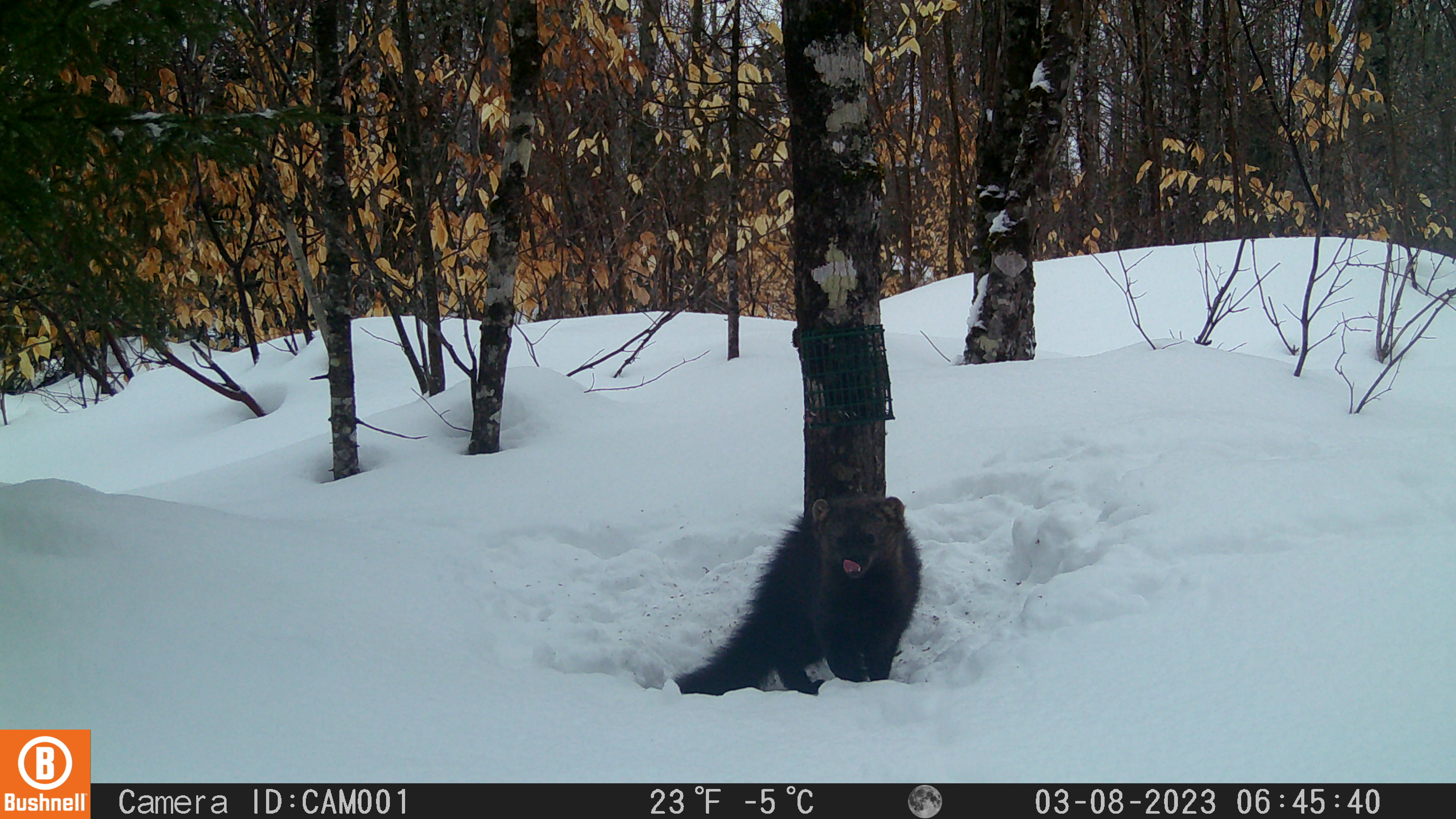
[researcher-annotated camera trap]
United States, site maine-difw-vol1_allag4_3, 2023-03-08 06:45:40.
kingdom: Animalia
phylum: Chordata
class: Mammalia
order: Carnivora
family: Mustelidae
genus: Pekania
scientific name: Pekania pennanti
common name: fisher